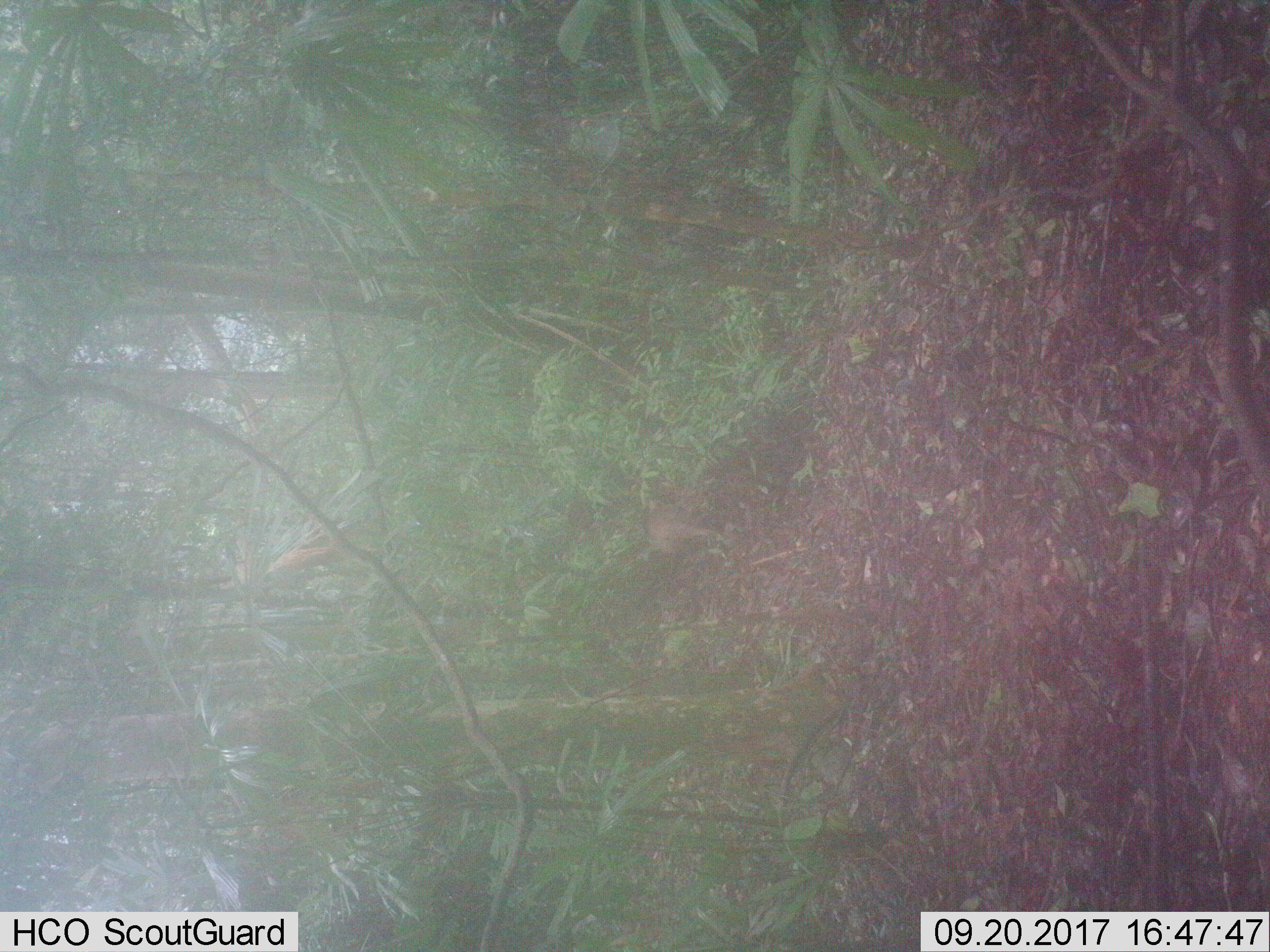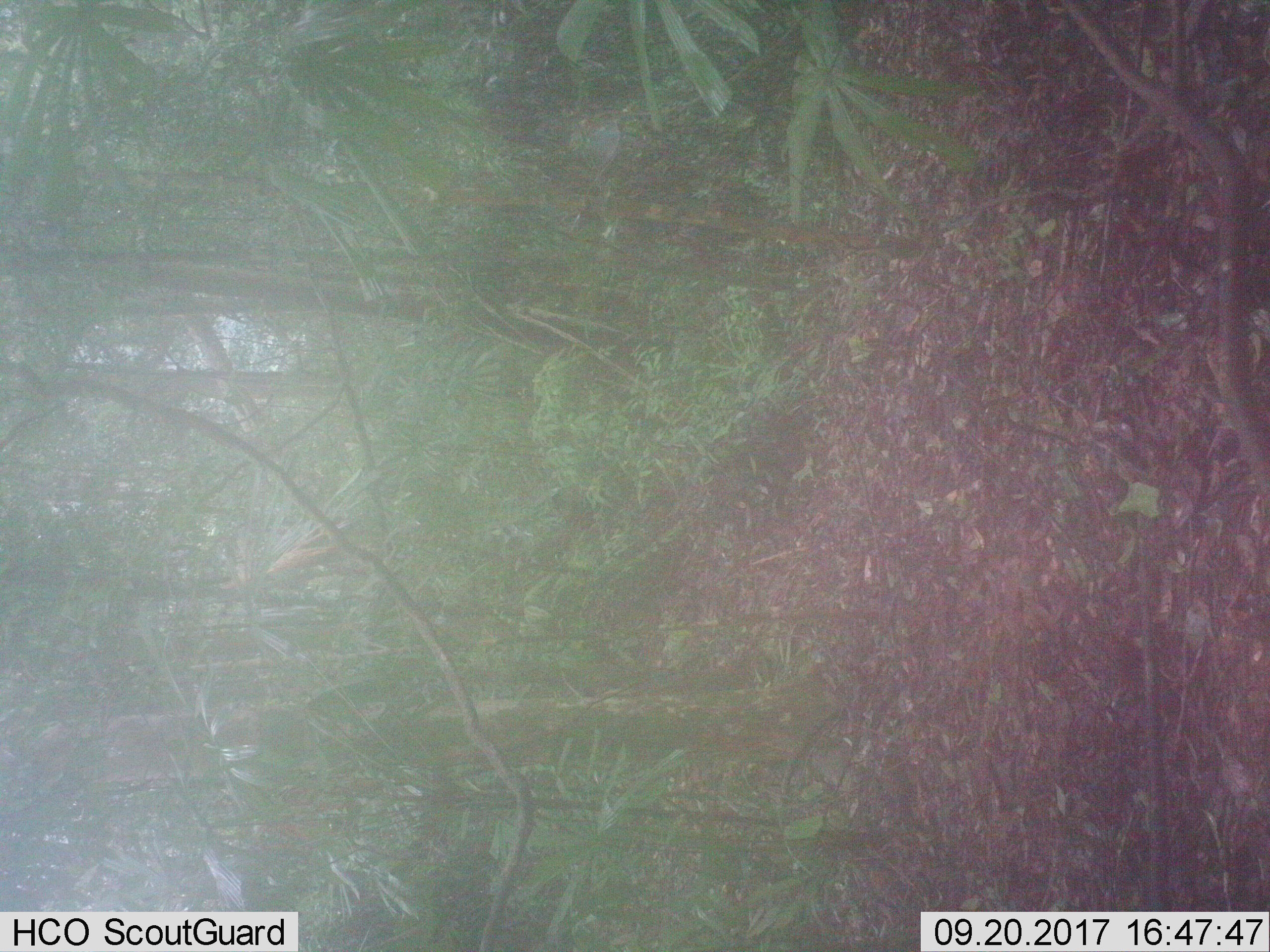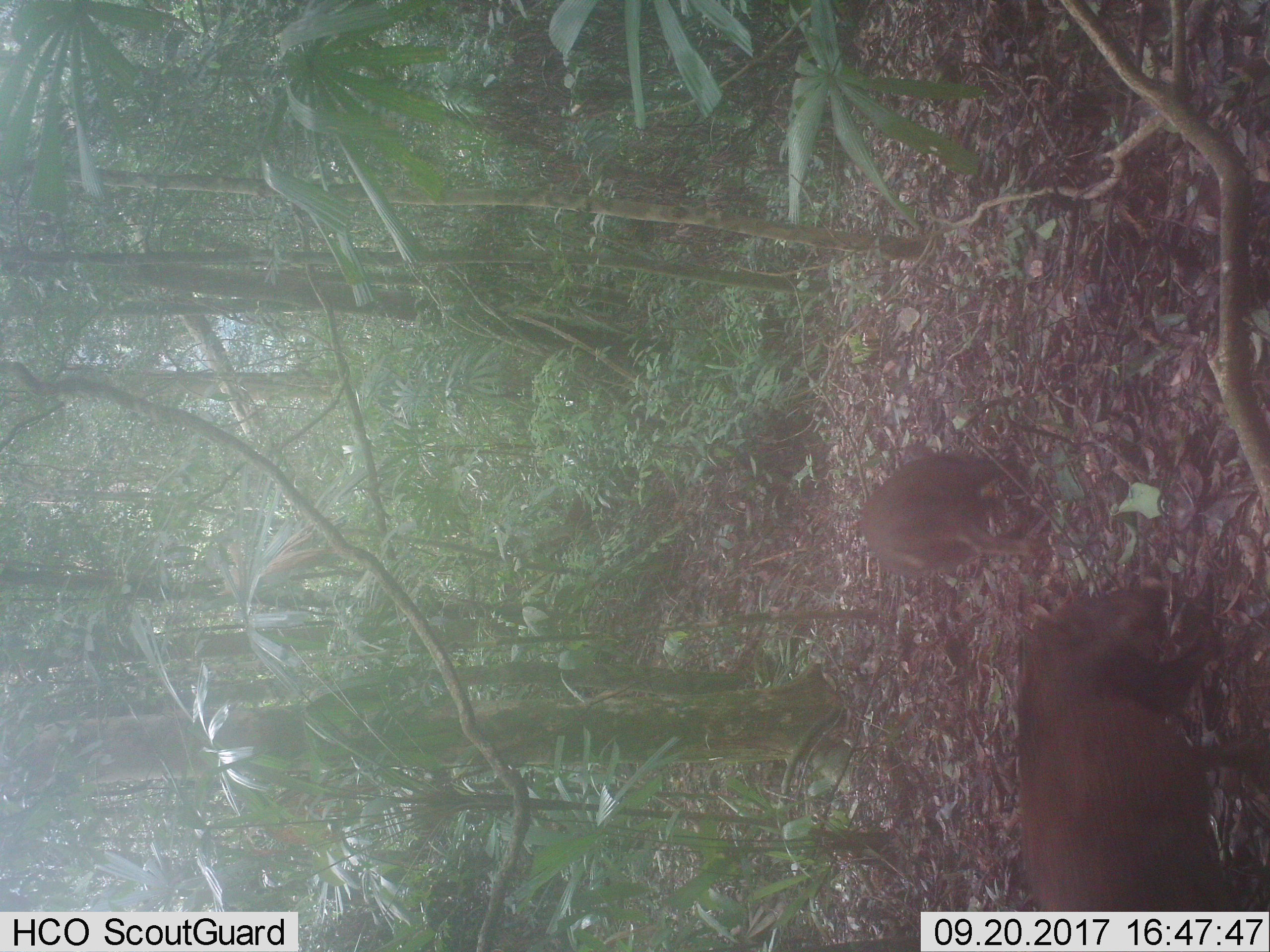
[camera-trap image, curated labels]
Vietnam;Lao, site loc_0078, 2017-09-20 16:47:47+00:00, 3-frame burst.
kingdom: Animalia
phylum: Chordata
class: Mammalia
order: Artiodactyla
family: Suidae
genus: Sus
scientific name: Sus scrofa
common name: eurasian wild pig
Eurasian wild pig (Sus scrofa). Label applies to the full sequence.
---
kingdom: Animalia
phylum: Chordata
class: Mammalia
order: Artiodactyla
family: Cervidae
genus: Muntiacus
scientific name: Muntiacus rooseveltorum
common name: roosevelt's muntjac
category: roosevelts muntjac group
Roosevelts muntjac group (roosevelt's muntjac) (Muntiacus rooseveltorum). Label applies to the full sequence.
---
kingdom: Animalia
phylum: Chordata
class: Mammalia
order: Artiodactyla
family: Bovidae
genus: Capricornis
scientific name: Capricornis sumatraensis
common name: chinese serow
Chinese serow (Capricornis sumatraensis). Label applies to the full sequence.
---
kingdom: Animalia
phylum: Chordata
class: Mammalia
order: Artiodactyla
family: Cervidae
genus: Muntiacus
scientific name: Muntiacus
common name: muntjacs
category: unidentified muntjac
Unidentified muntjac (muntjacs) (Muntiacus). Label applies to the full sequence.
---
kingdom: Animalia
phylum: Chordata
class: Mammalia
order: Primates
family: Cercopithecidae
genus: Macaca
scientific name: Macaca arctoides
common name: stump-tailed macaque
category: stump tailed macaque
Stump tailed macaque (stump-tailed macaque) (Macaca arctoides). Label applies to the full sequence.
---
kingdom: Animalia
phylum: Chordata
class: Mammalia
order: Carnivora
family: Herpestidae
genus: Urva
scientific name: Urva urva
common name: crab-eating mongoose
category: crab eating mongoose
Crab eating mongoose (crab-eating mongoose) (Urva urva). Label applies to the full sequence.